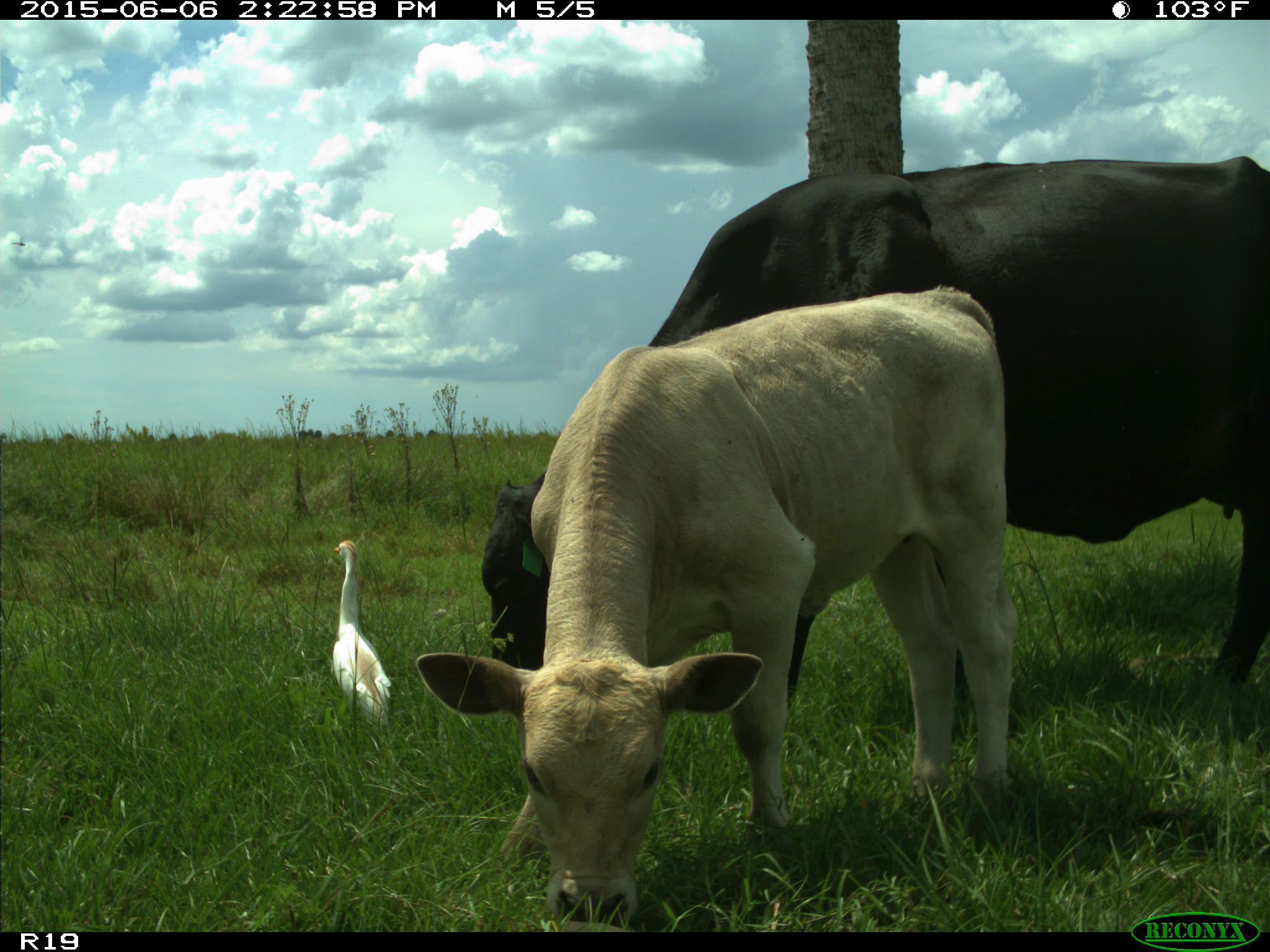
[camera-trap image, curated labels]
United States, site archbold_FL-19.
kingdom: Animalia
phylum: Chordata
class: Mammalia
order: Artiodactyla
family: Bovidae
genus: Bos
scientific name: Bos taurus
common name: domestic cow